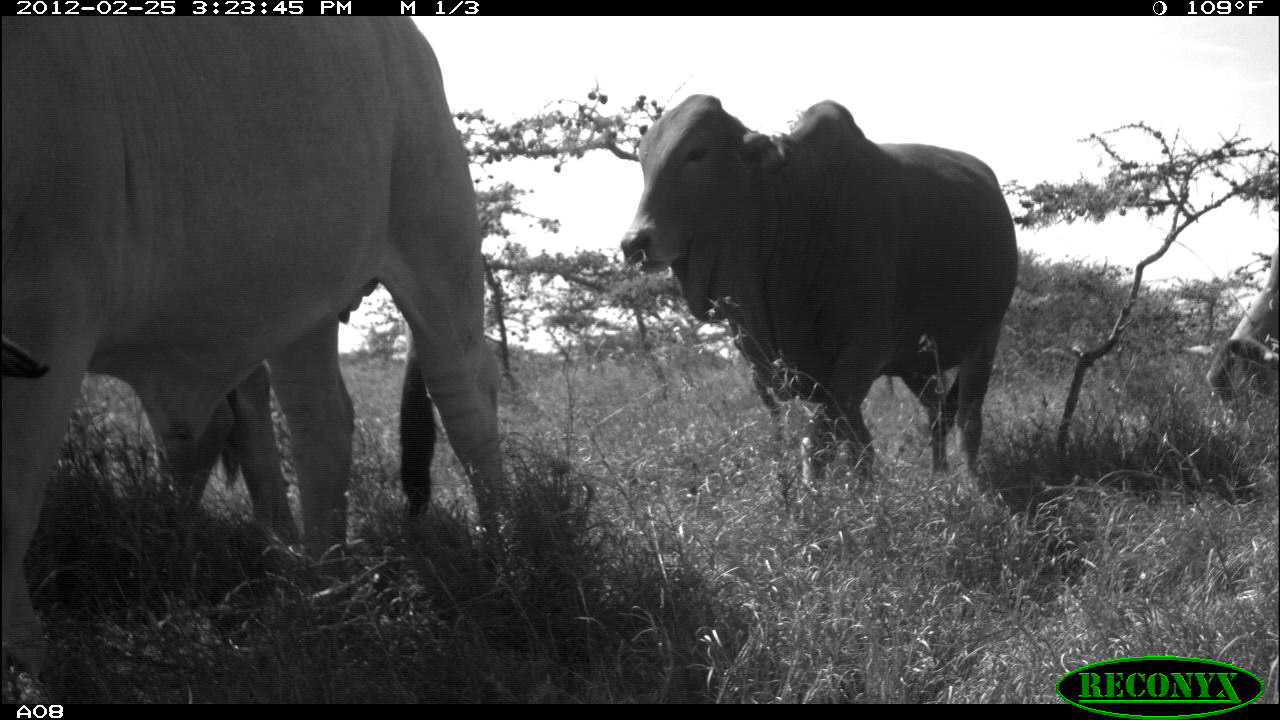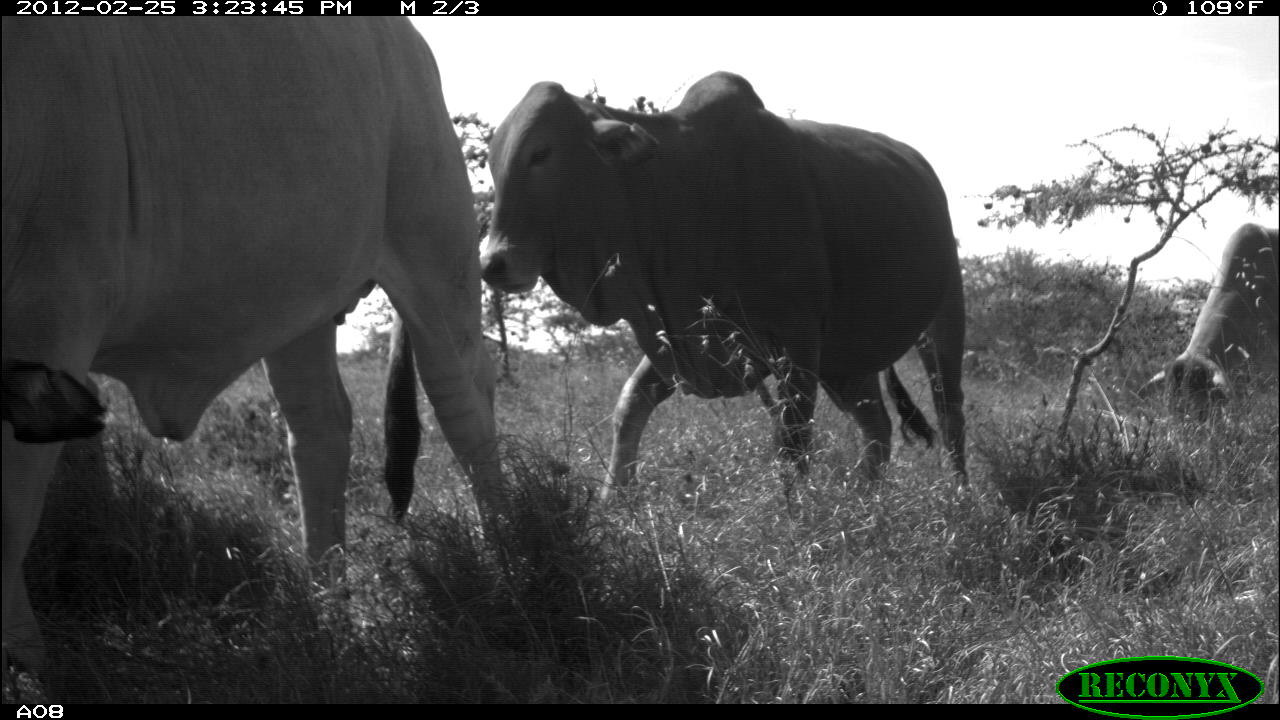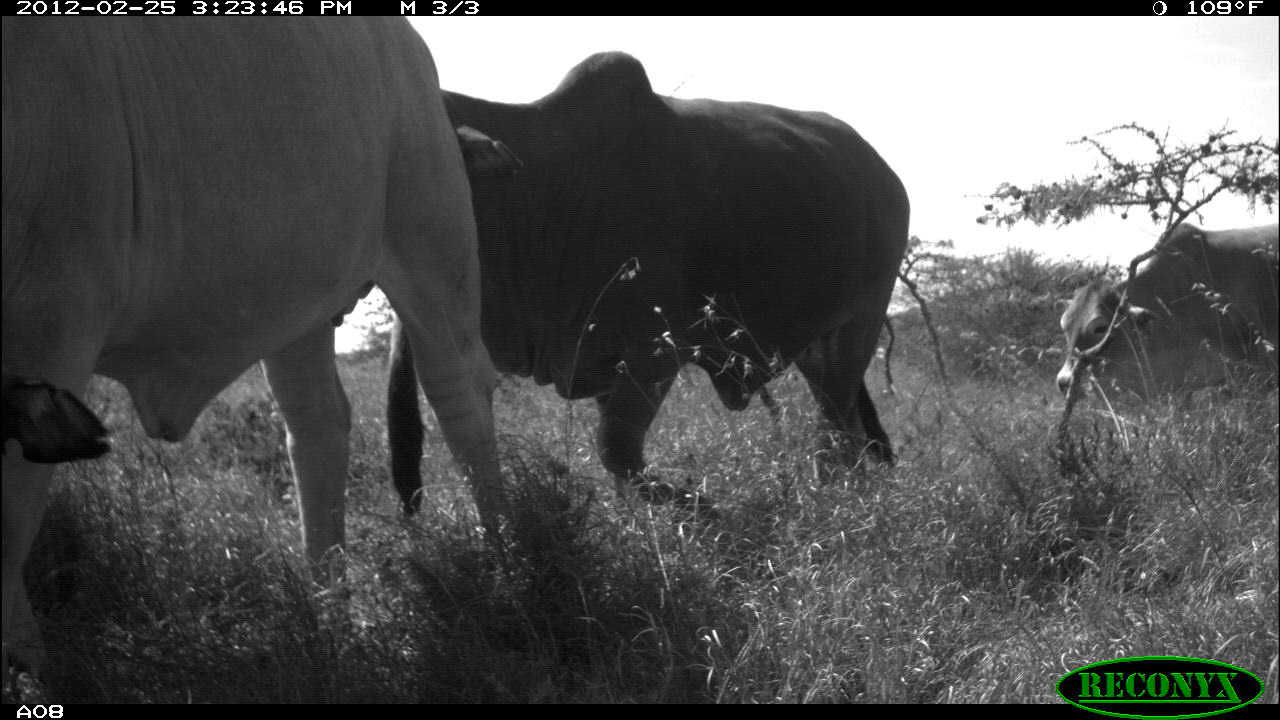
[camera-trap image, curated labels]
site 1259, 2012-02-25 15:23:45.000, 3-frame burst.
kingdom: Animalia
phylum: Chordata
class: Mammalia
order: Artiodactyla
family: Bovidae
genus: Bos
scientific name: Bos taurus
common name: domestic cattle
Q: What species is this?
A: Bos taurus (domestic cattle).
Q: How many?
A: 3.